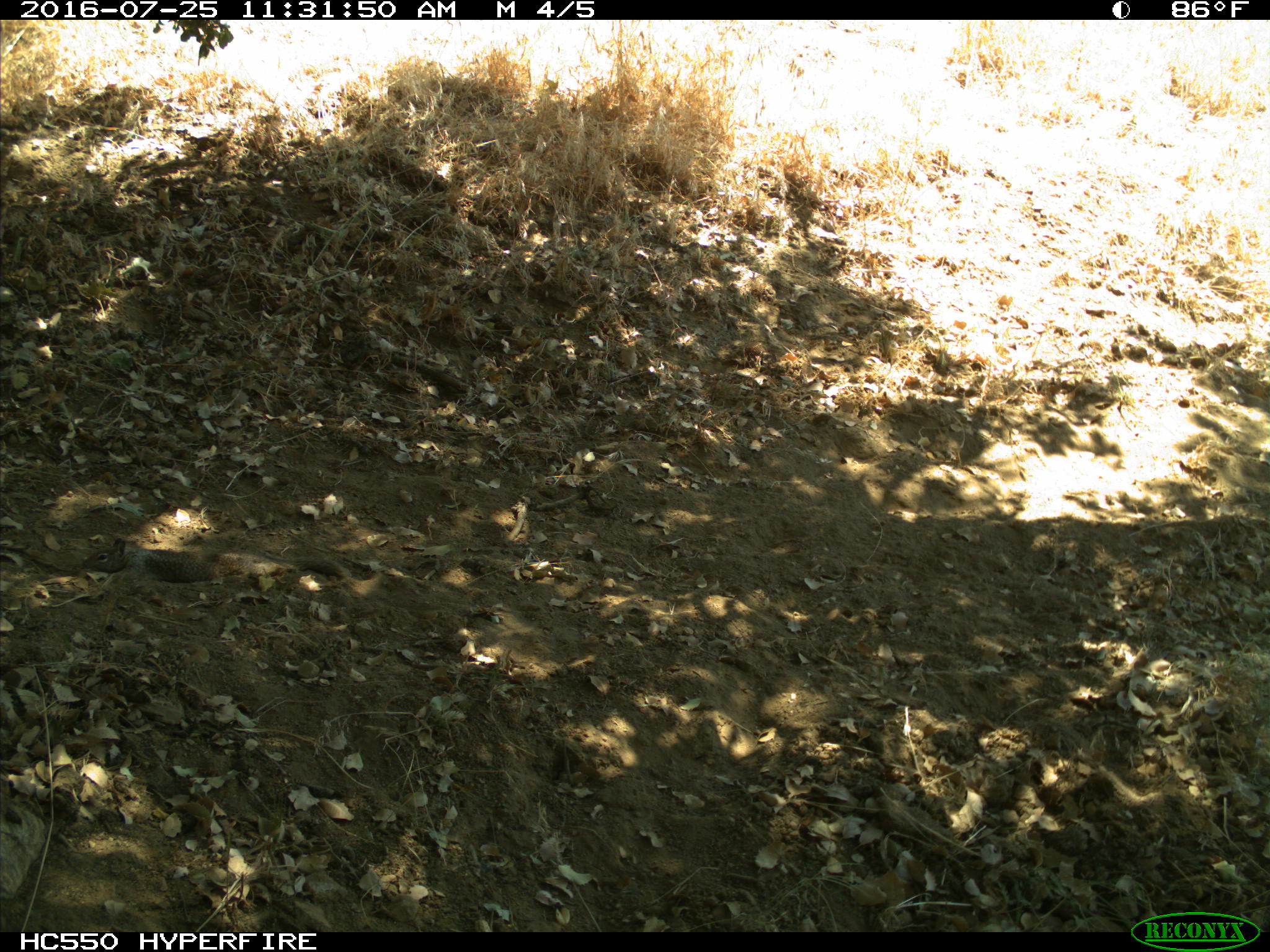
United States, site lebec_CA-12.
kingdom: Animalia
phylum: Chordata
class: Mammalia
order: Rodentia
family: Sciuridae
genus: Otospermophilus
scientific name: Otospermophilus beecheyi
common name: california ground squirrel